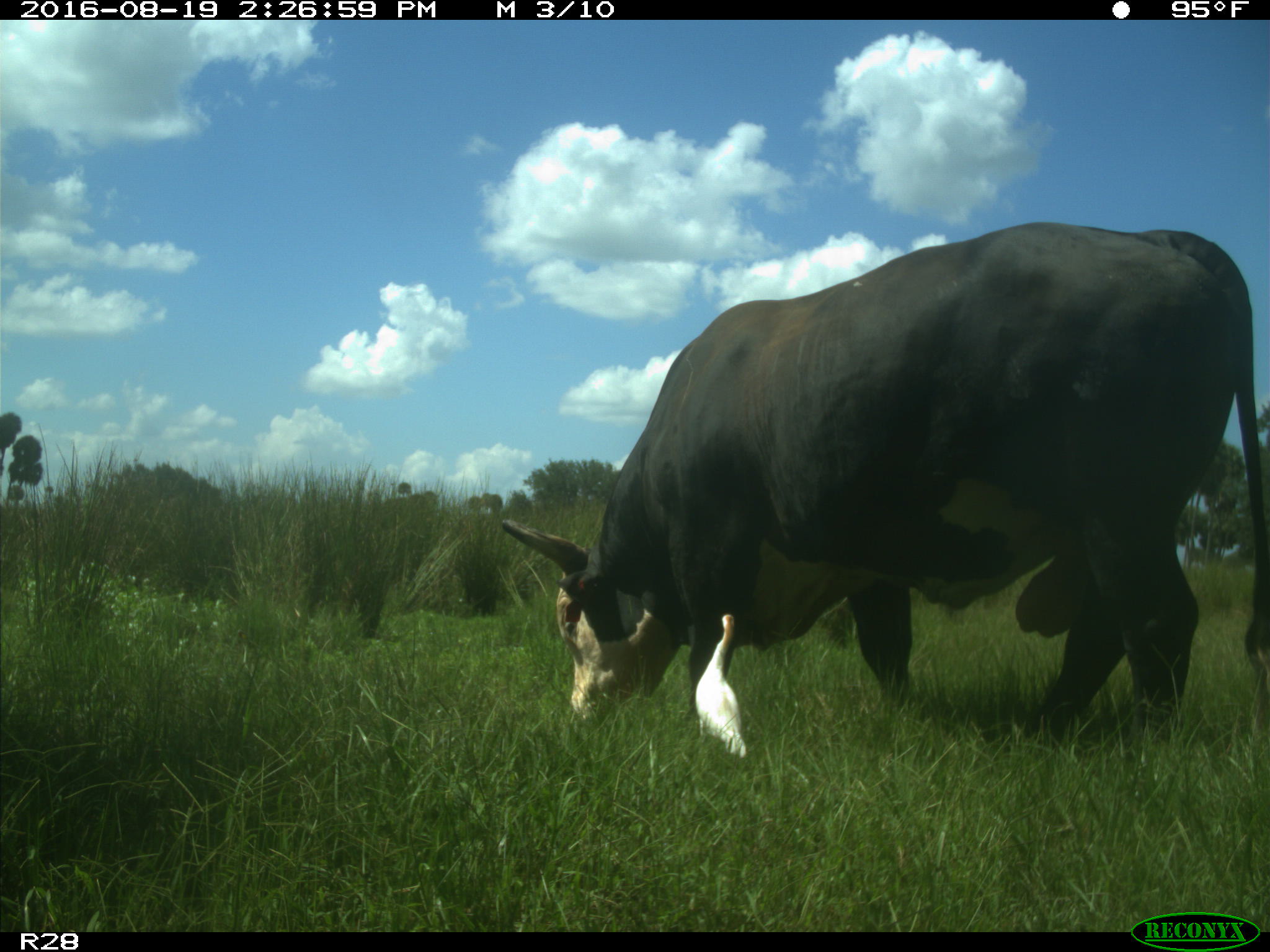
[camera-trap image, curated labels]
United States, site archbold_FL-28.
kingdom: Animalia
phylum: Chordata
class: Mammalia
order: Artiodactyla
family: Bovidae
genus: Bos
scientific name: Bos taurus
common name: domestic cow